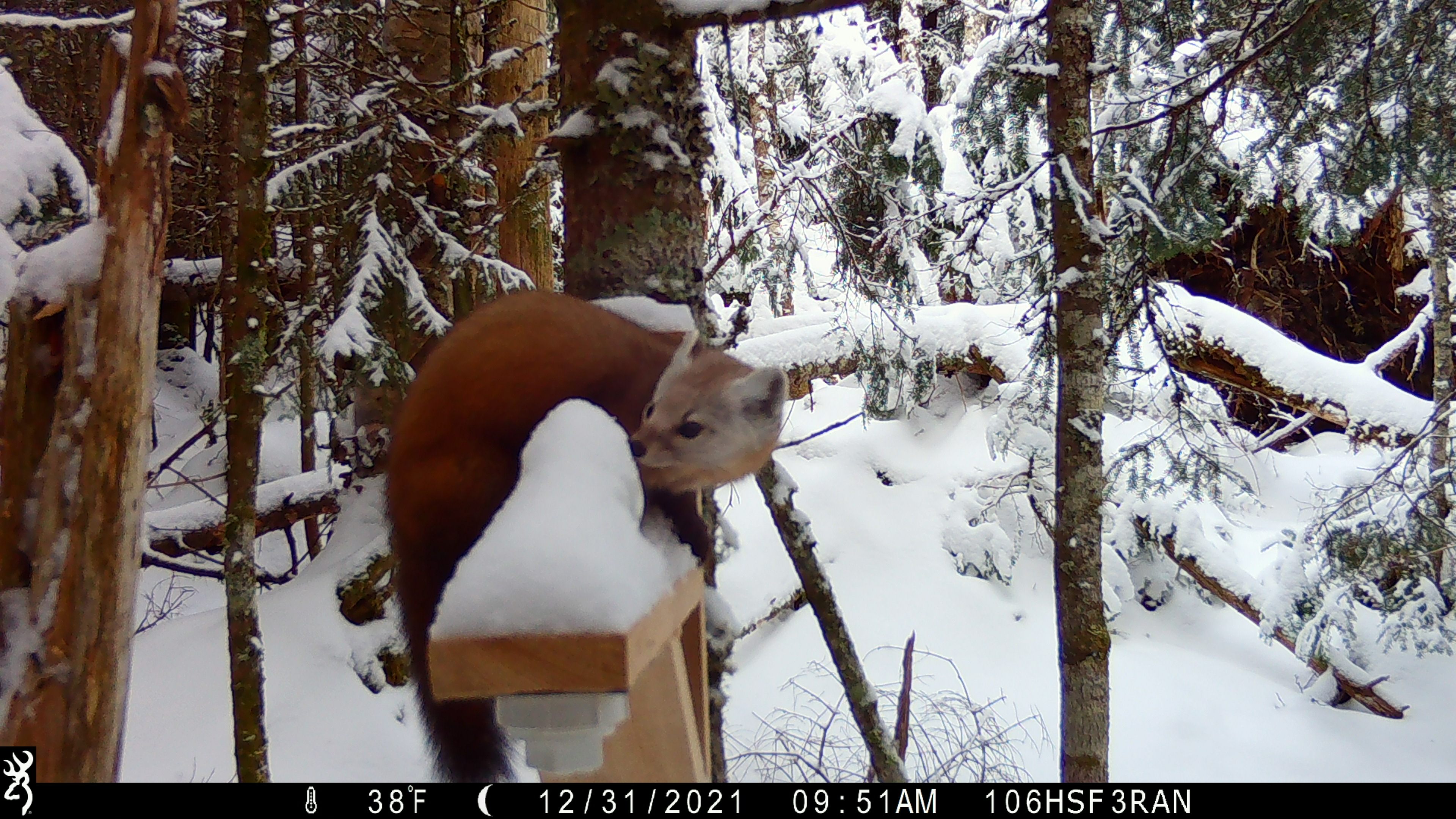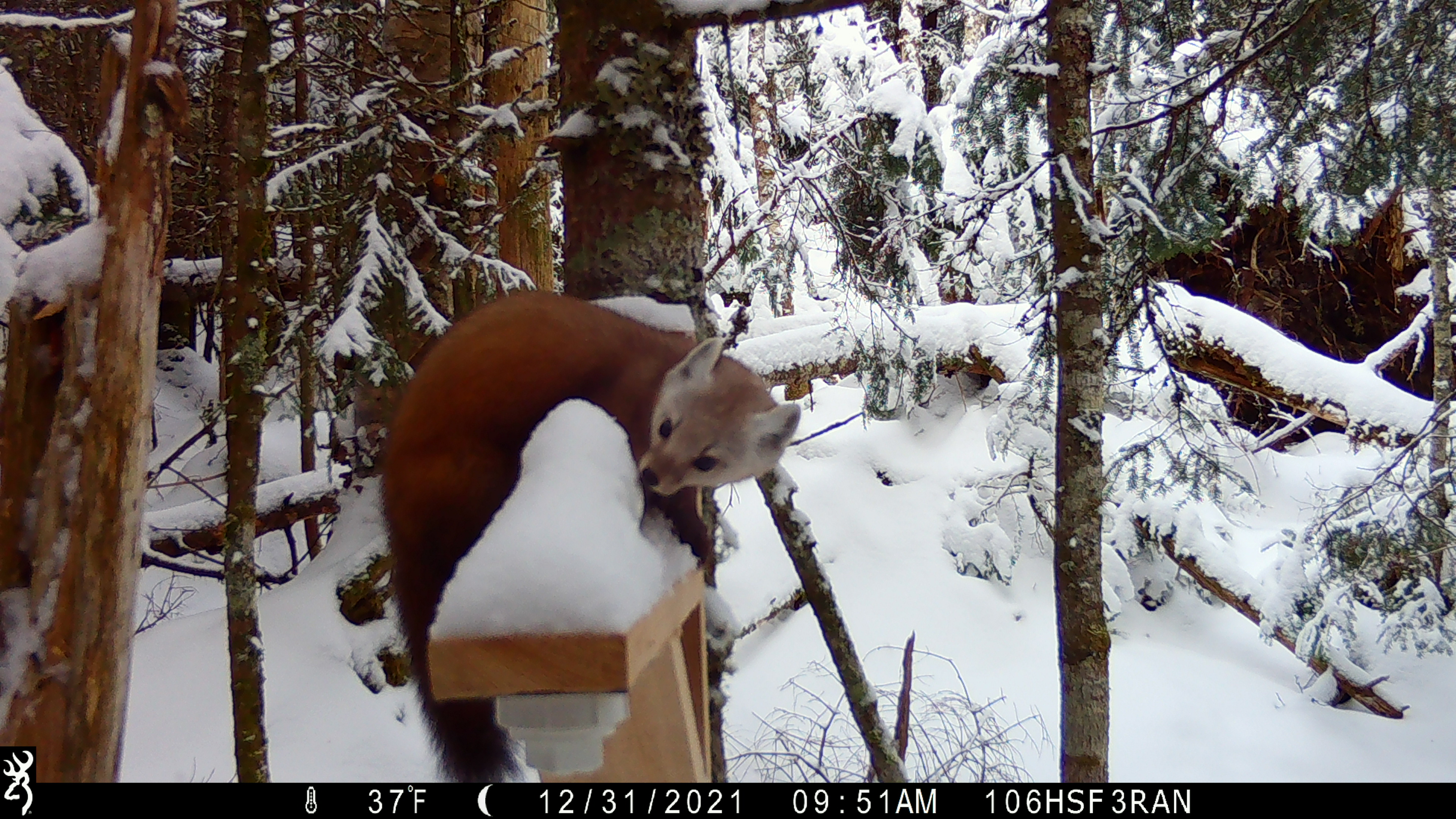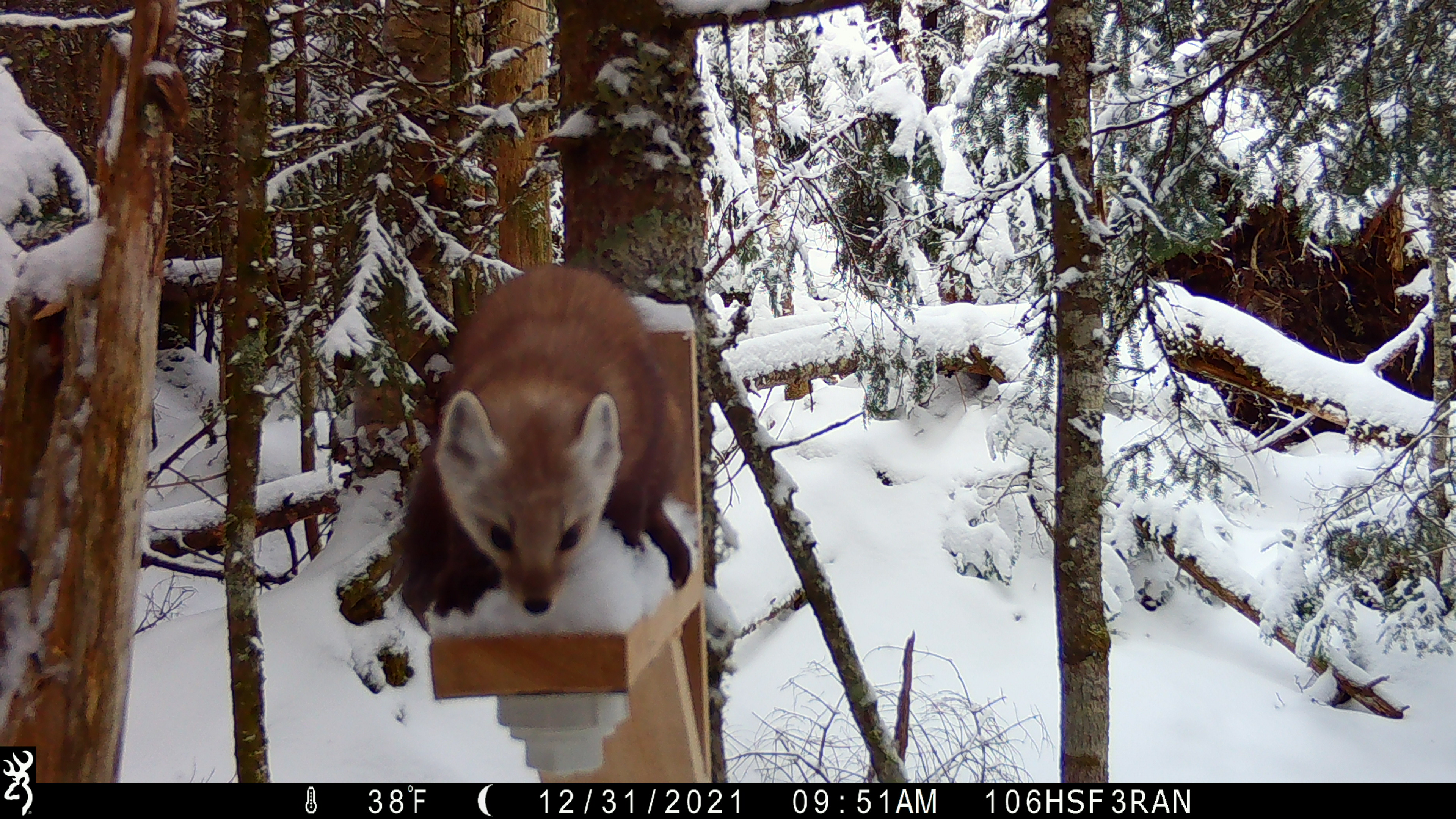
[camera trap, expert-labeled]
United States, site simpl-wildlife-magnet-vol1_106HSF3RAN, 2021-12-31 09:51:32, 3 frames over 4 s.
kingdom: Animalia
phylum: Chordata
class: Mammalia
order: Carnivora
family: Mustelidae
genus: Martes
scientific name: Martes americana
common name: american marten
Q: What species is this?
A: American marten (Martes americana).